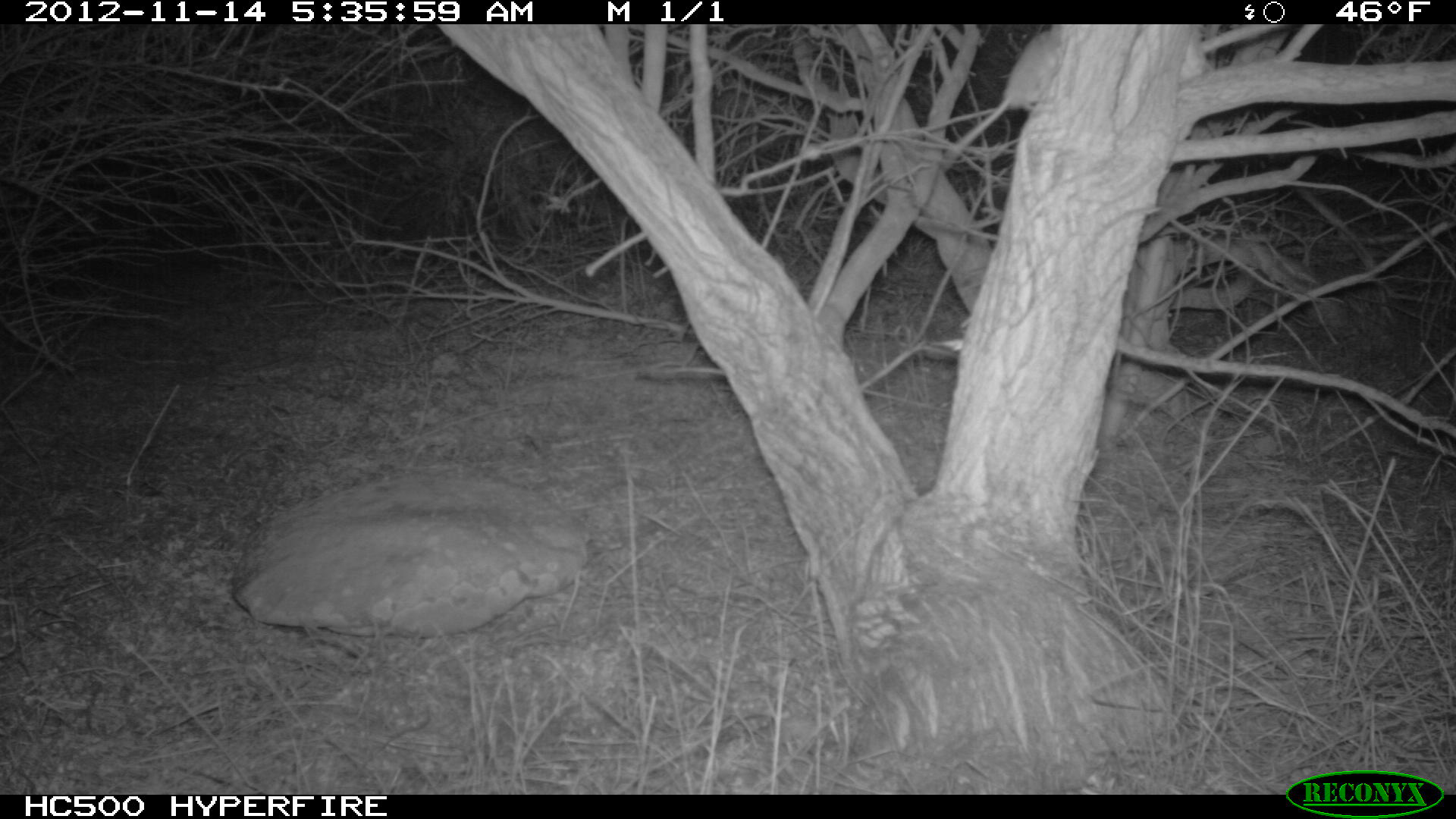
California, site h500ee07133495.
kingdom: Animalia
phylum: Chordata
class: Mammalia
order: Rodentia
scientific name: Rodentia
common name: rodent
Rodent (Rodentia).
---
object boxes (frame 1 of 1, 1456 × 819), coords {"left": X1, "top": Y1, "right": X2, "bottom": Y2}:
rodent: {"left": 940, "top": 24, "right": 1061, "bottom": 171}